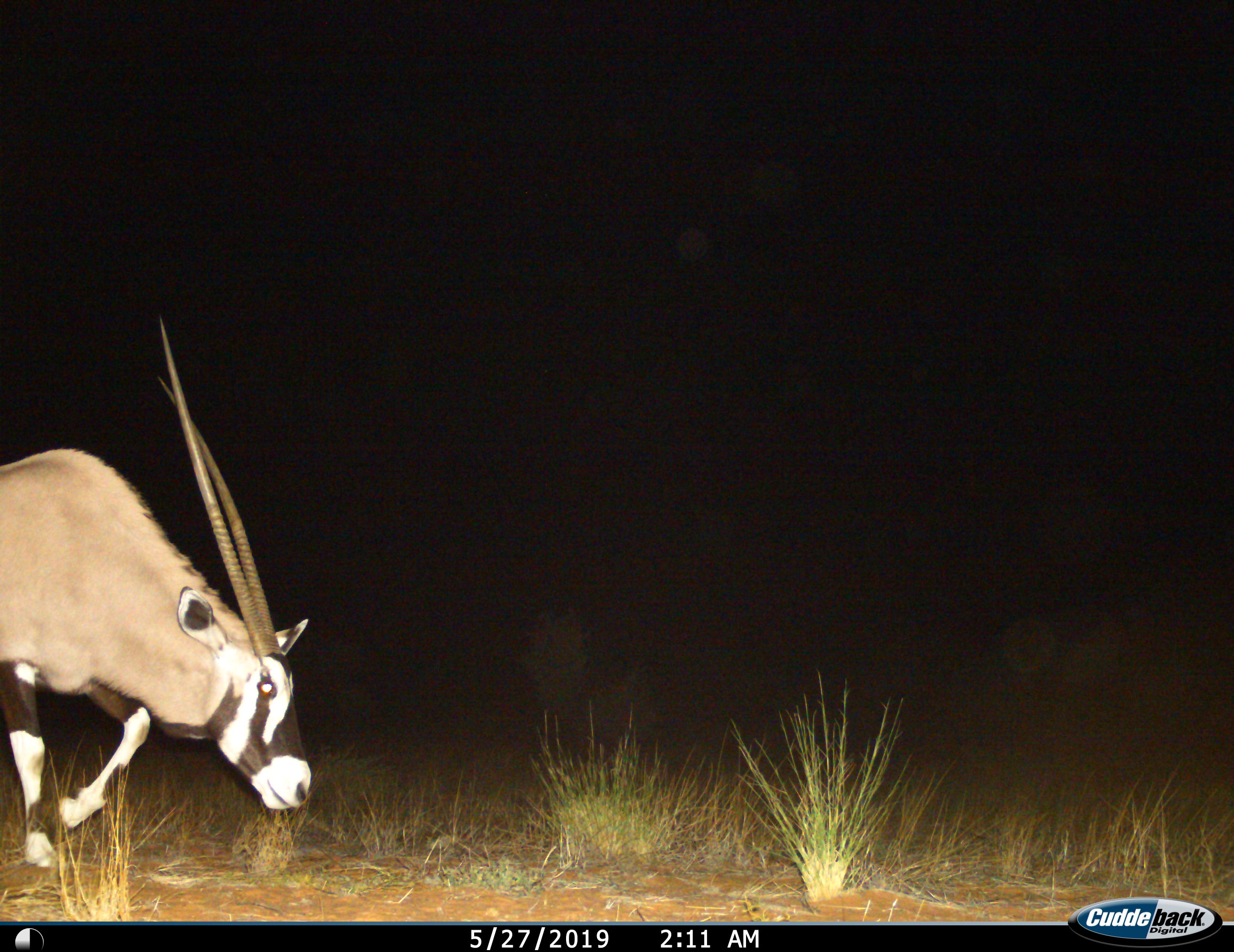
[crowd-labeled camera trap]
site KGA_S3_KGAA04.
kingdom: Animalia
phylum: Chordata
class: Mammalia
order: Artiodactyla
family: Bovidae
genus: Oryx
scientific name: Oryx gazella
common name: gemsbok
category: oryx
Oryx (gemsbok) (Oryx gazella), count 1. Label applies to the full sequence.